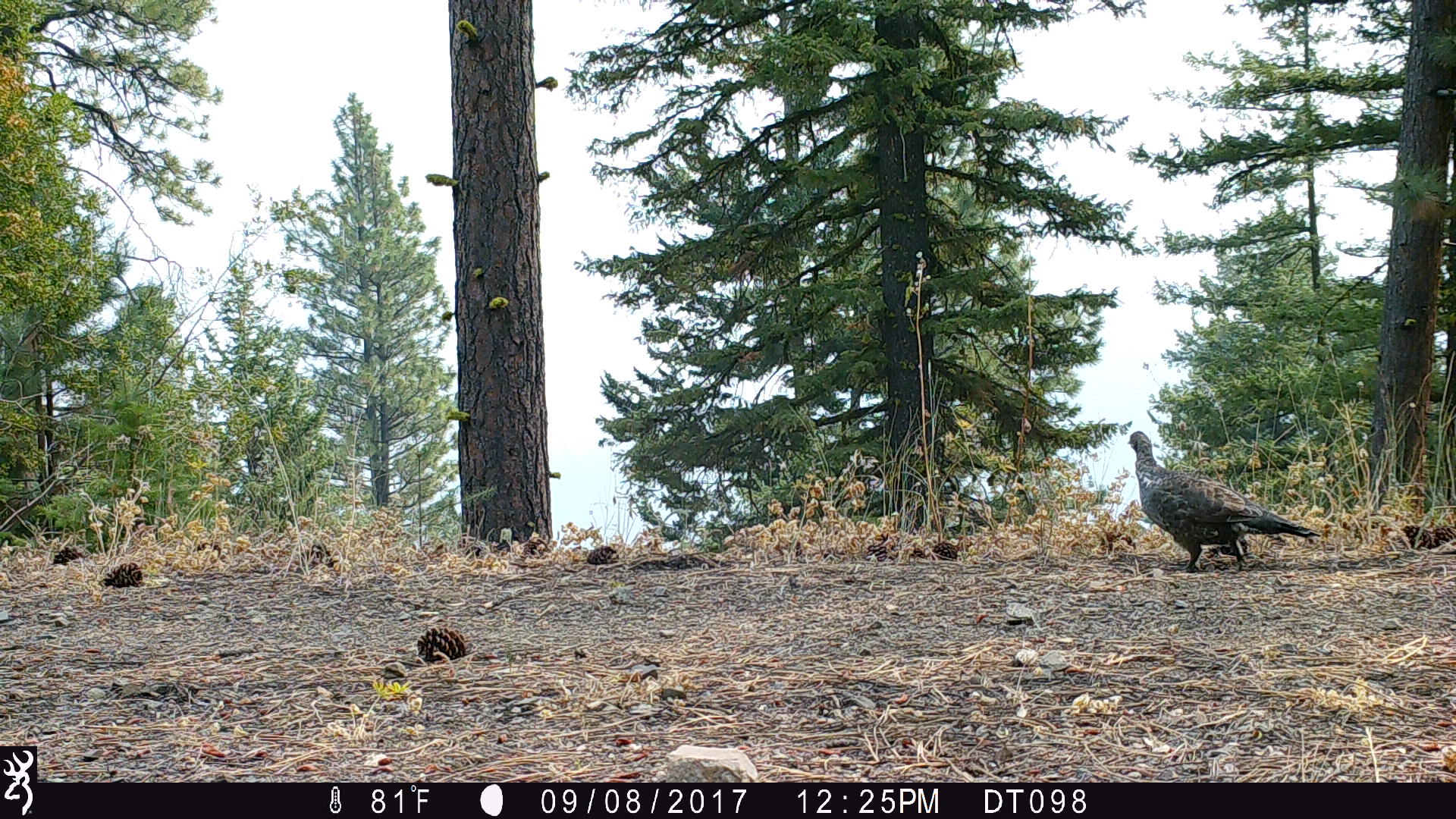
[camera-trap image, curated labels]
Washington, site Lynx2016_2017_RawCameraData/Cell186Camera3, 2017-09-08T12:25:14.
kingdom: Animalia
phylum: Chordata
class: Aves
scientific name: Aves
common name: birds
Aves (birds). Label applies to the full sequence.